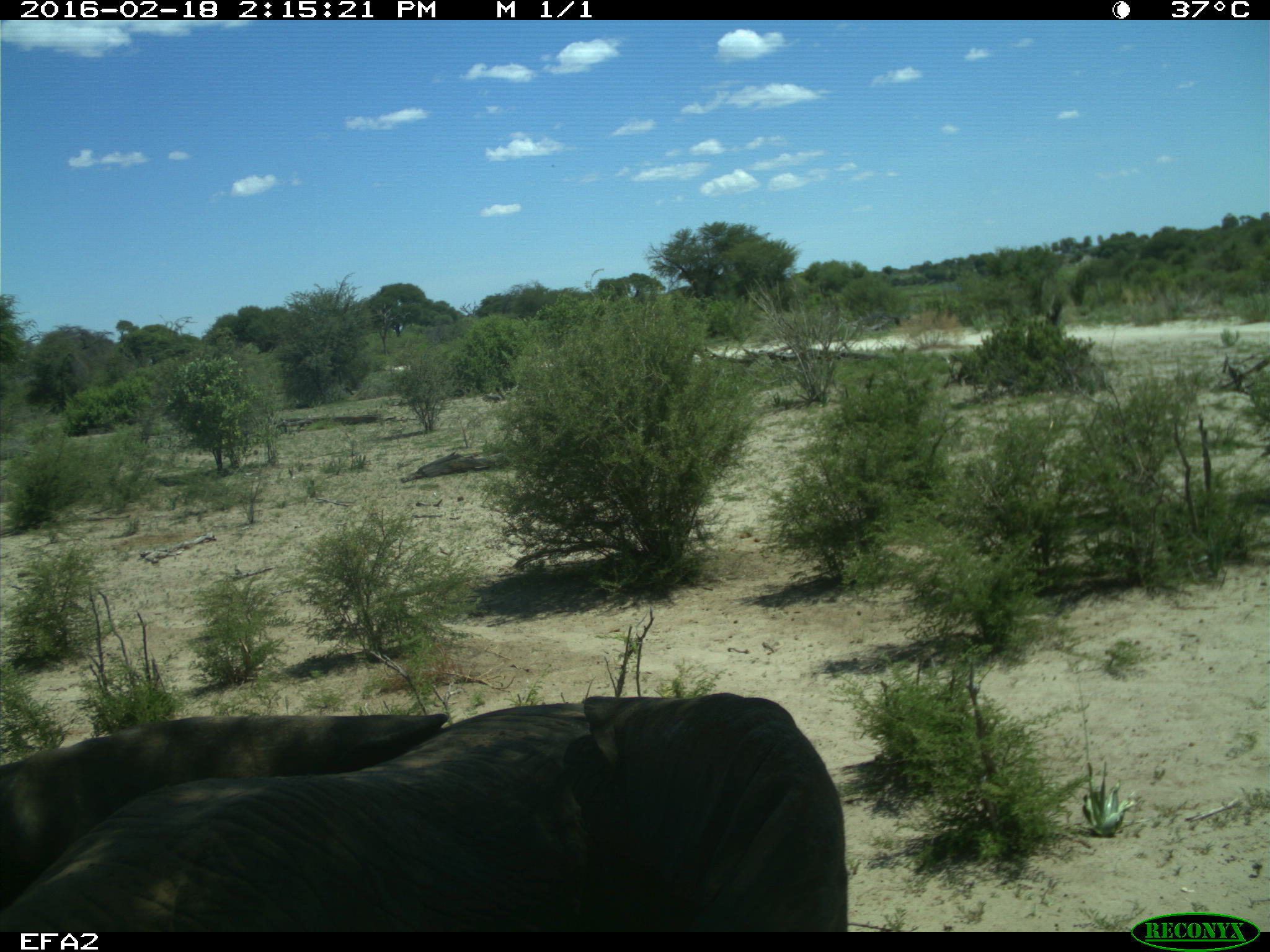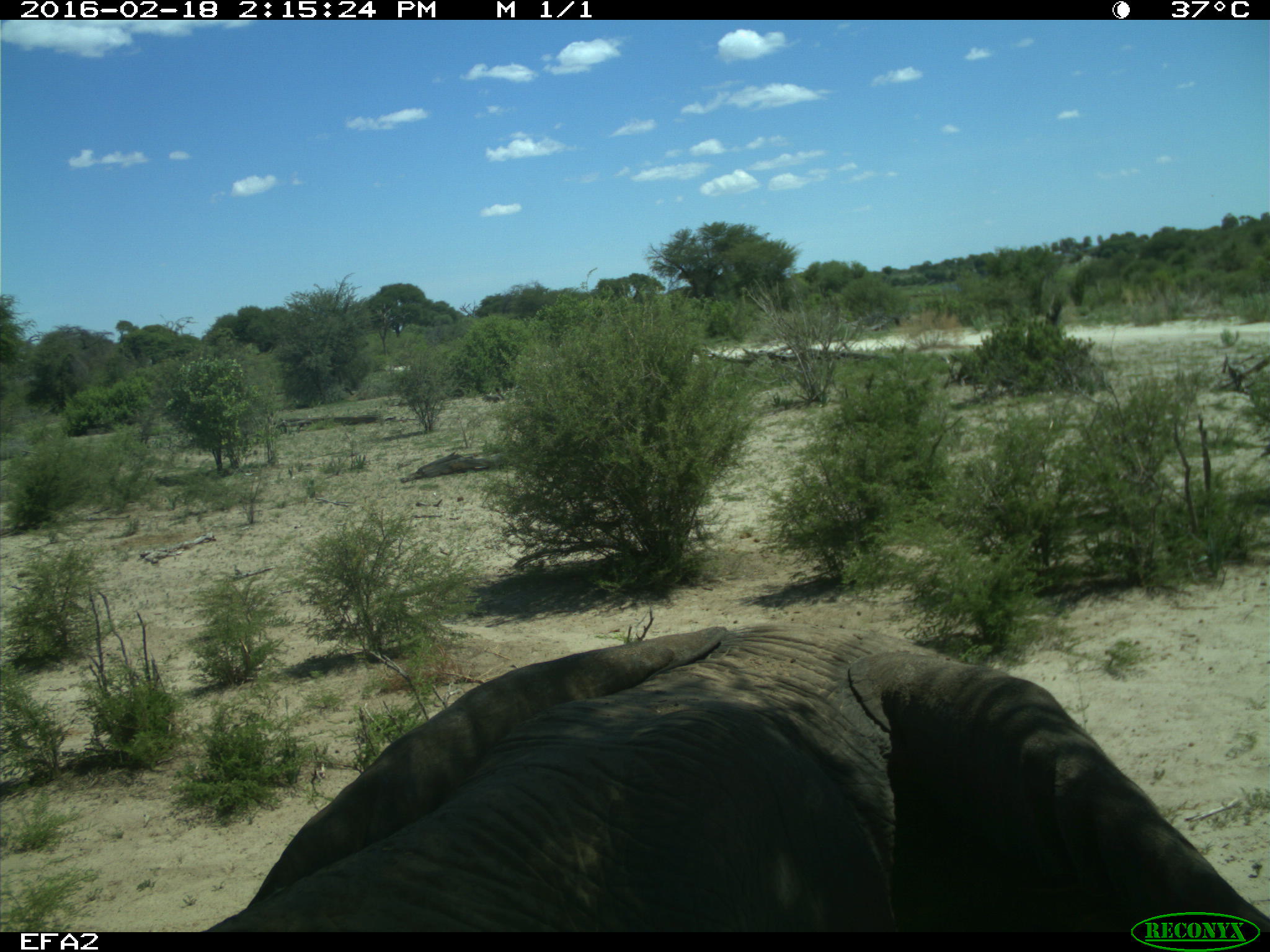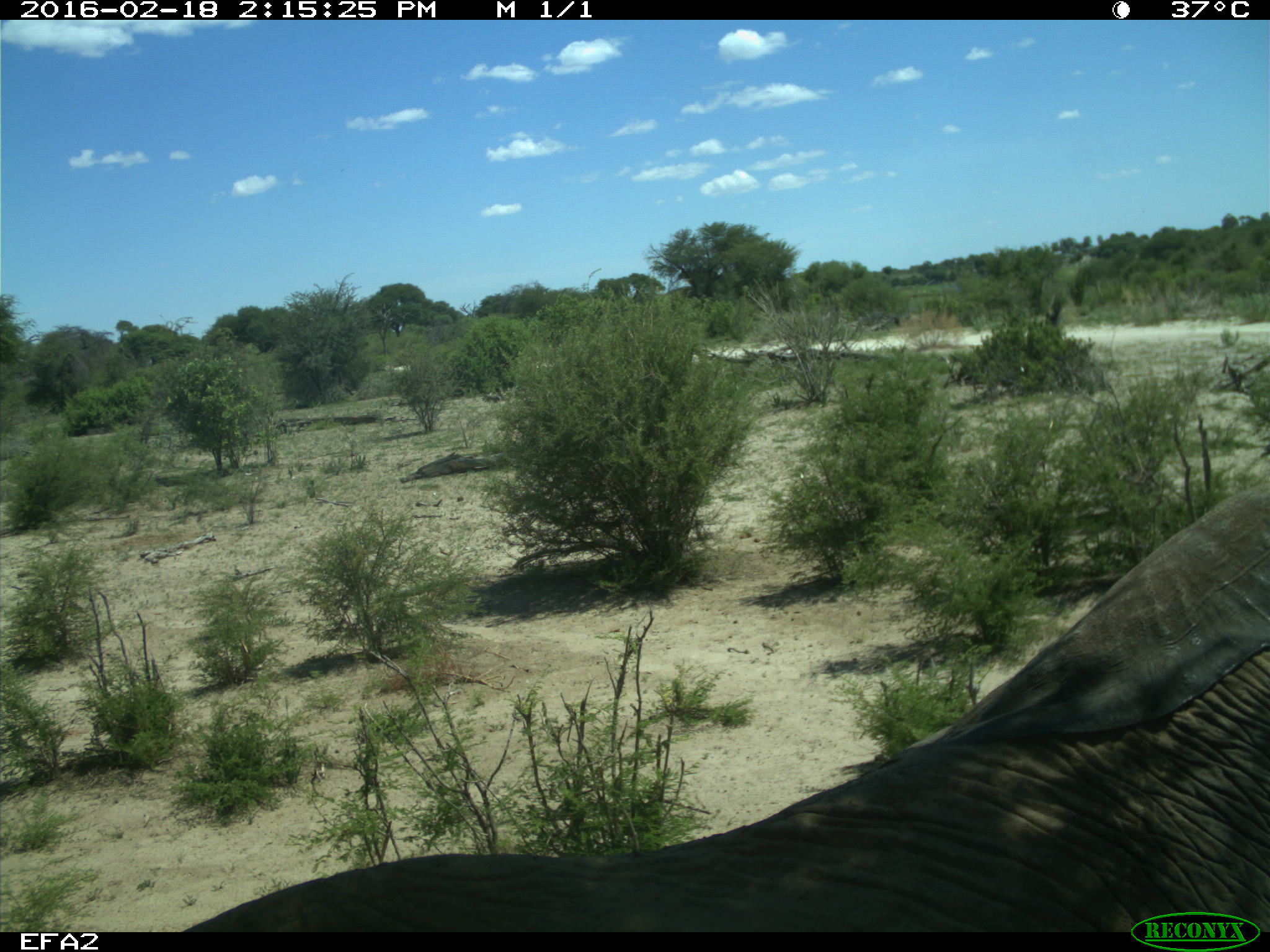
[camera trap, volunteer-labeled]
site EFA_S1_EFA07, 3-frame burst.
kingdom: Animalia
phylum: Chordata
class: Mammalia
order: Proboscidea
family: Elephantidae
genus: Loxodonta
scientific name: Loxodonta africana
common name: african bush elephant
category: elephant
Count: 1.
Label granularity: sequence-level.